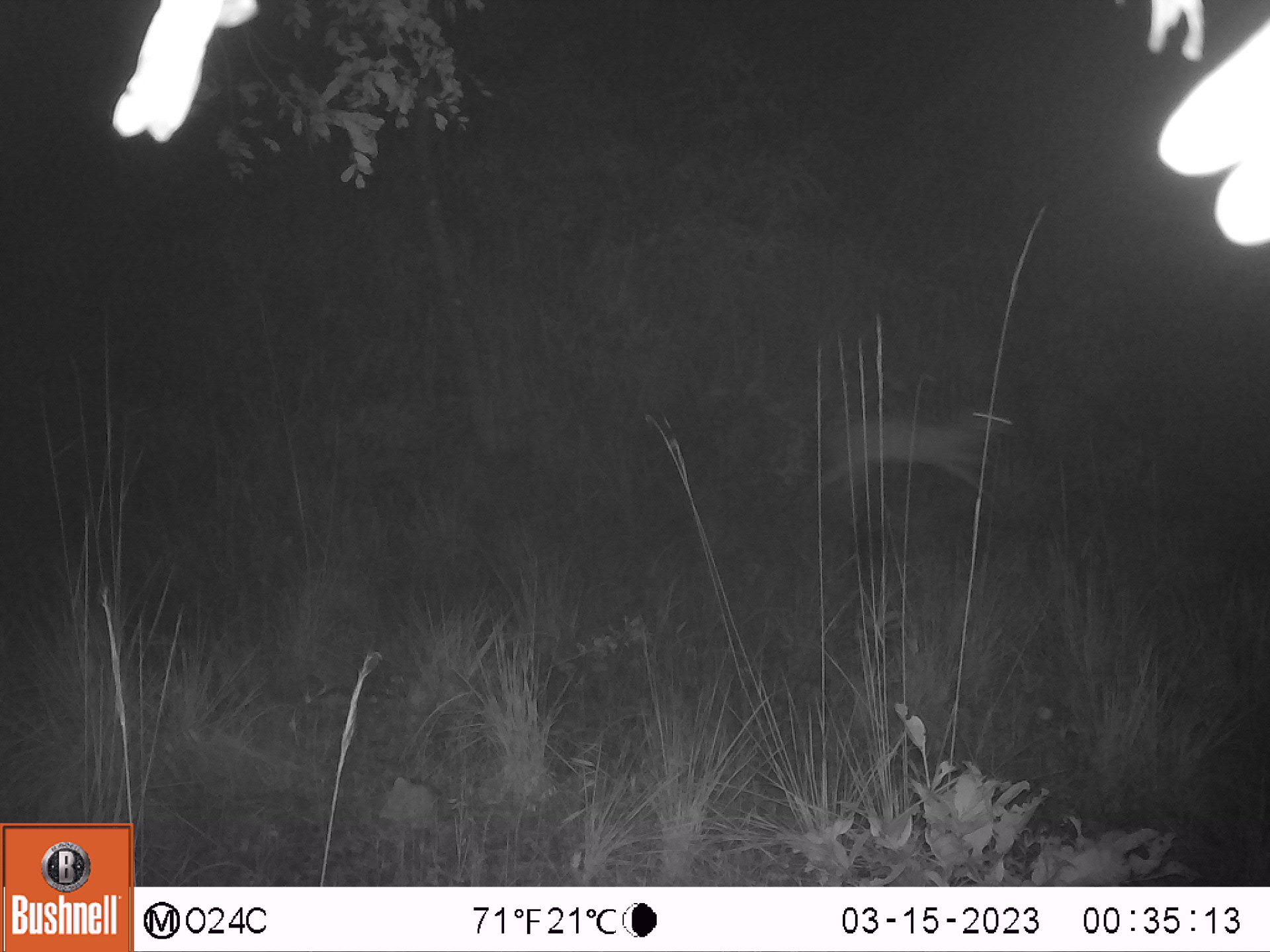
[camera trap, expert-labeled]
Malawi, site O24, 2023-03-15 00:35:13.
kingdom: Animalia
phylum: Chordata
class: Mammalia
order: Artiodactyla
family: Bovidae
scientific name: Antilopinae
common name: small antelope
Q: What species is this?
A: Small antelope (Antilopinae).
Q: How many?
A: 1.